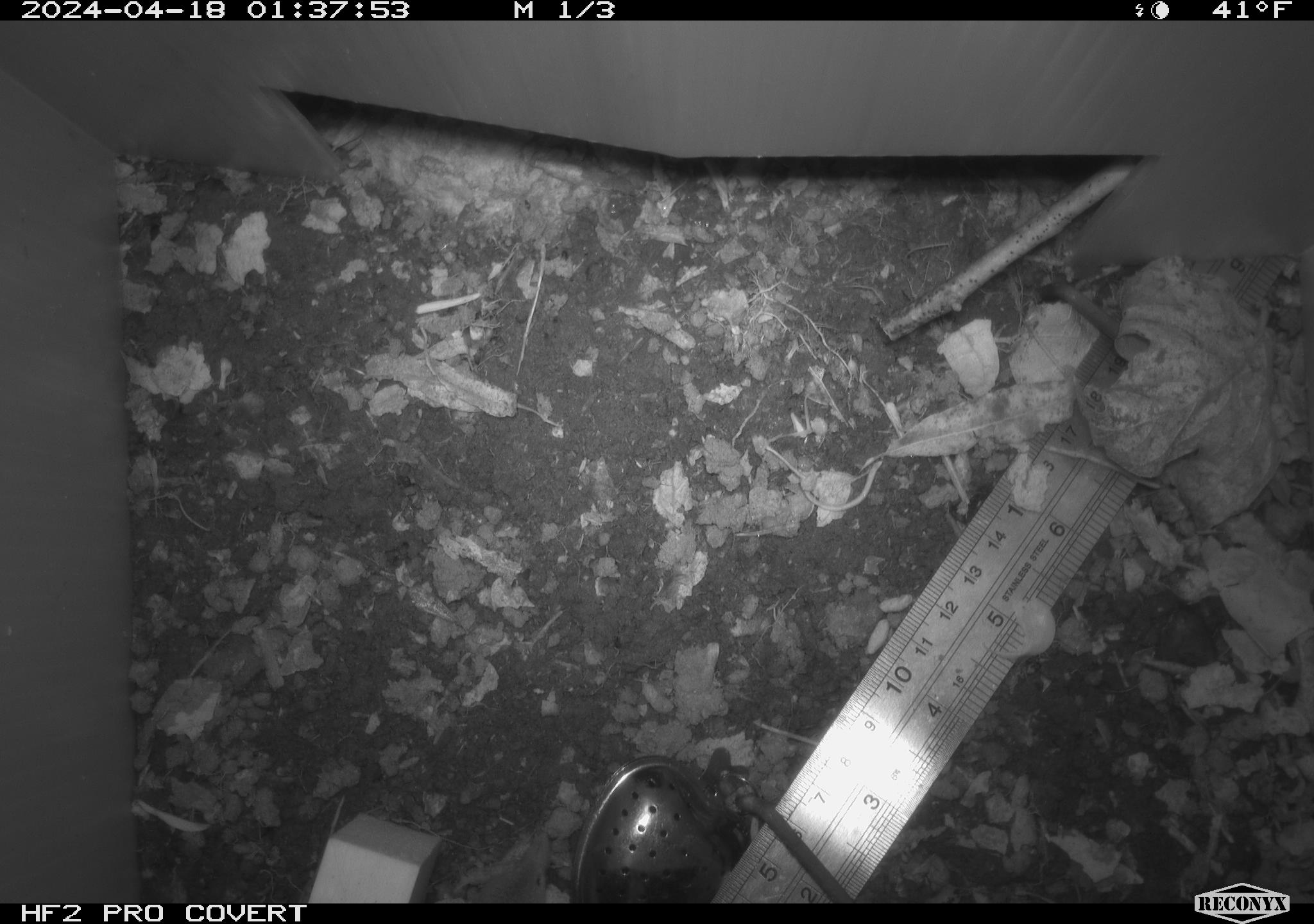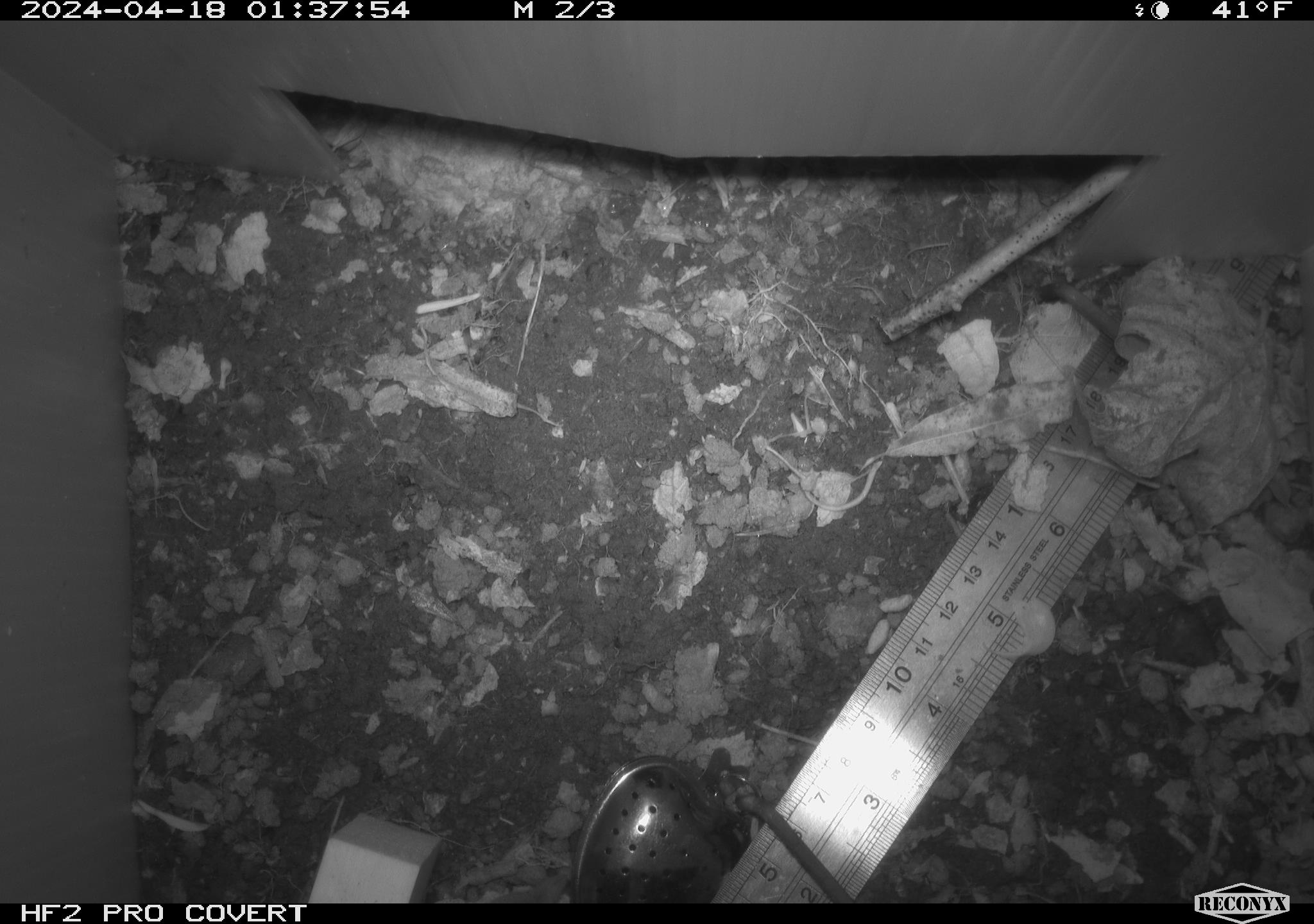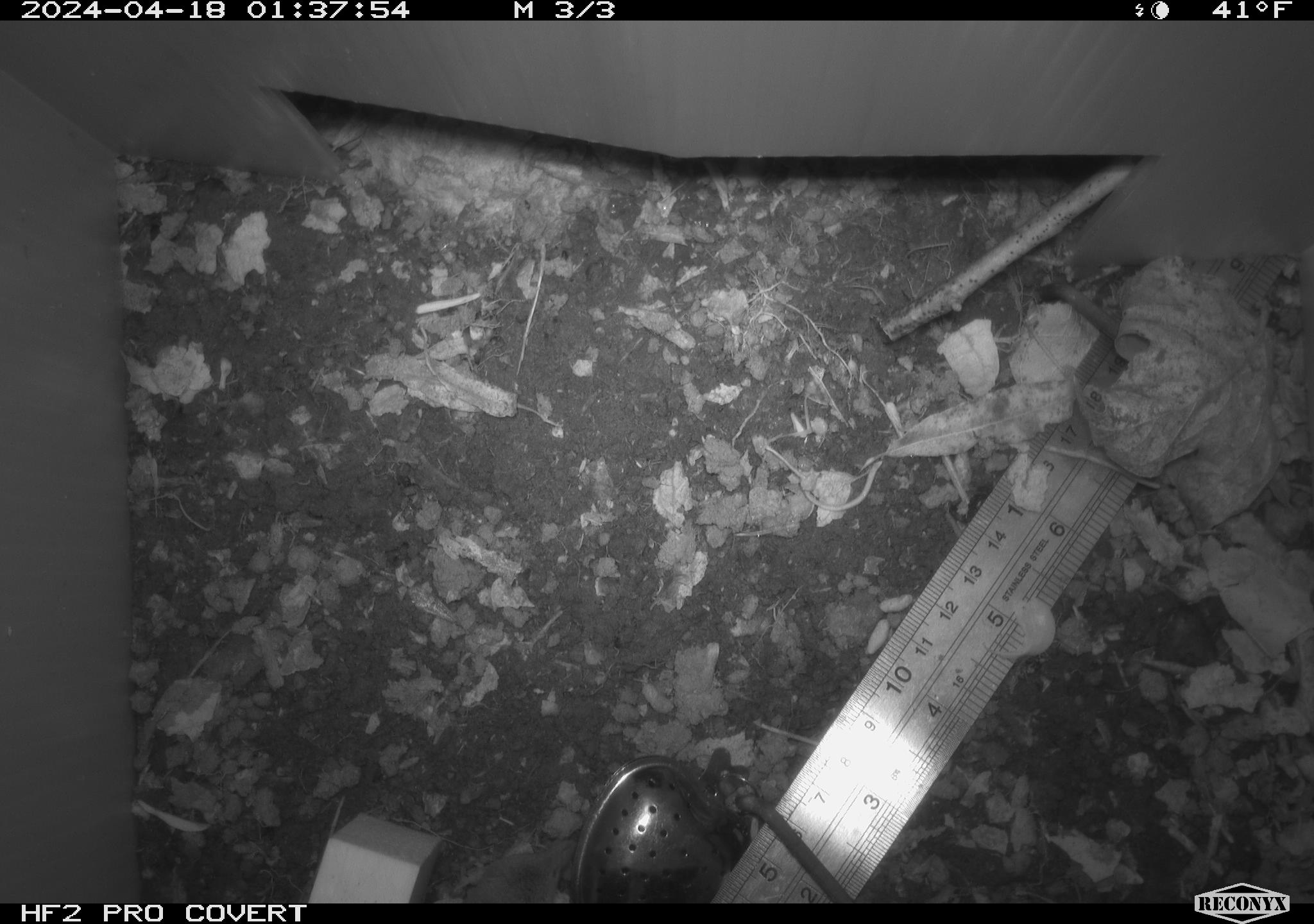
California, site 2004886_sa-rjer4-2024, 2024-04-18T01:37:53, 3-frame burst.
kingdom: Animalia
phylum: Chordata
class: Mammalia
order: Eulipotyphla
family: Soricidae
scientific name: Soricidae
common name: shrews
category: soricidae family